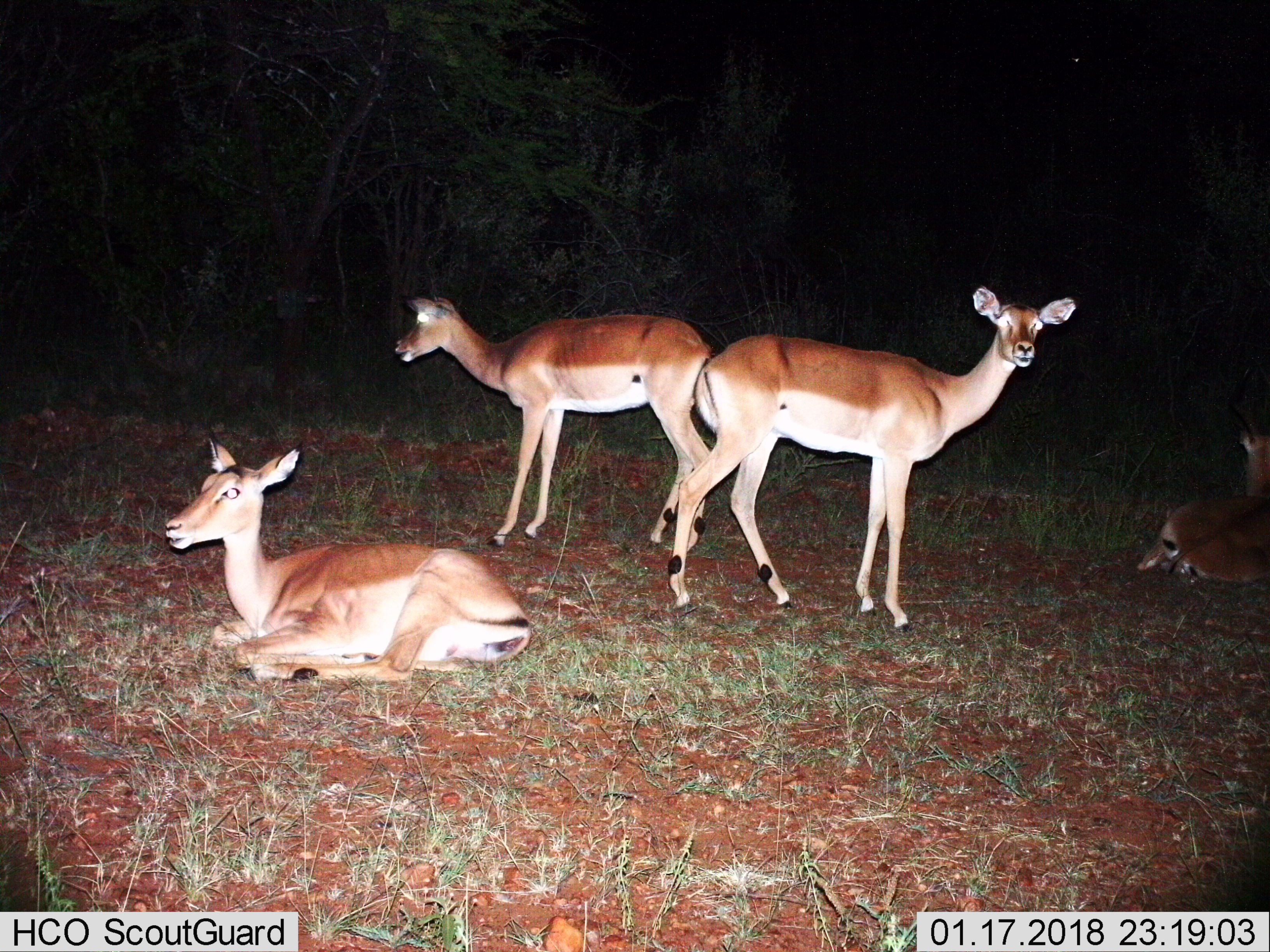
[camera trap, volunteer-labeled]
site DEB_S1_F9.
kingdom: Animalia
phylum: Chordata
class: Mammalia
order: Artiodactyla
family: Bovidae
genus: Aepyceros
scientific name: Aepyceros melampus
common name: impala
Impala (Aepyceros melampus), count 4. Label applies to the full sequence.